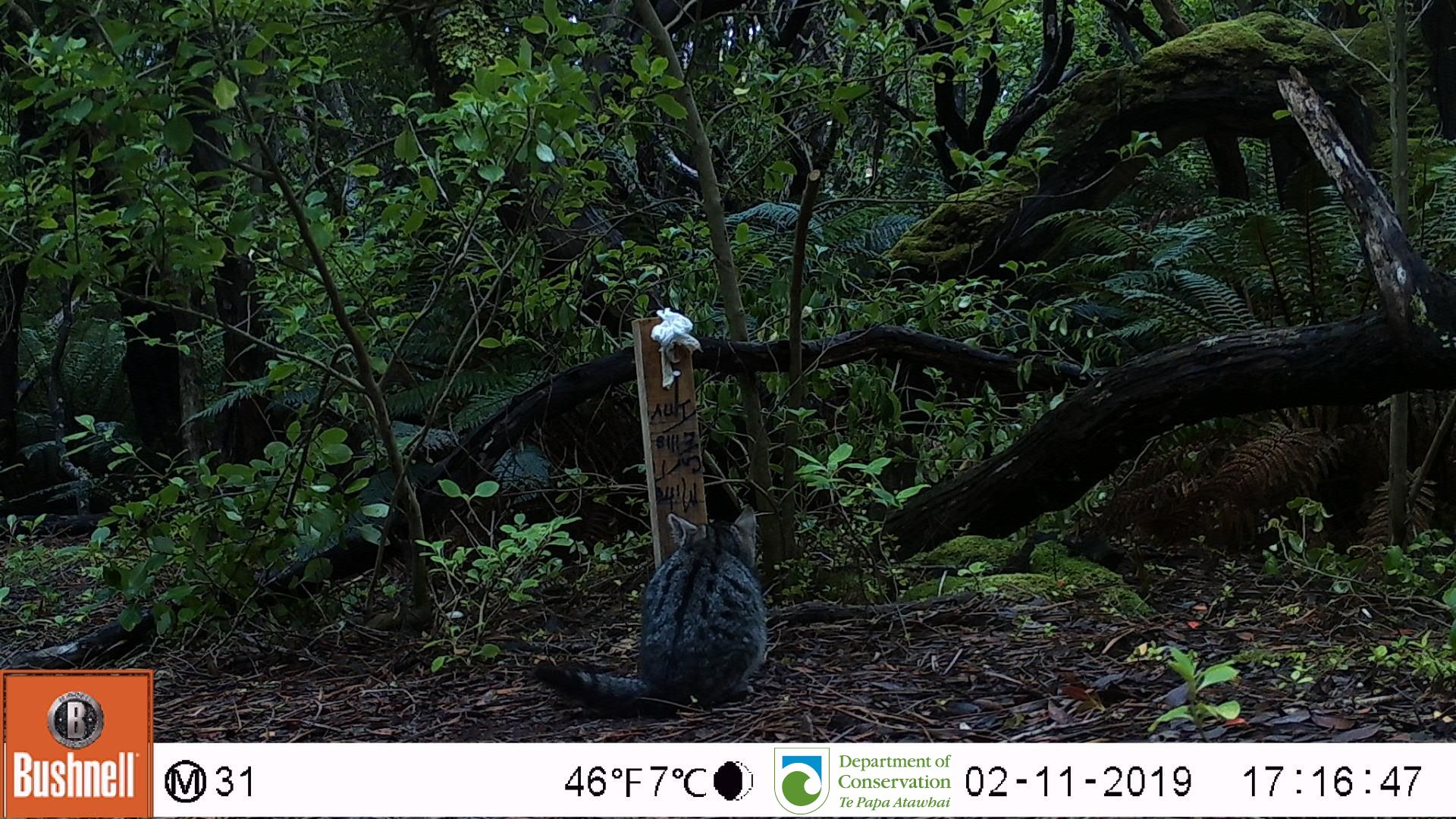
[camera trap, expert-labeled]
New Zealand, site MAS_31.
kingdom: Animalia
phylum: Chordata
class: Mammalia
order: Carnivora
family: Felidae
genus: Felis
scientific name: Felis catus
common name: domestic cat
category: cat